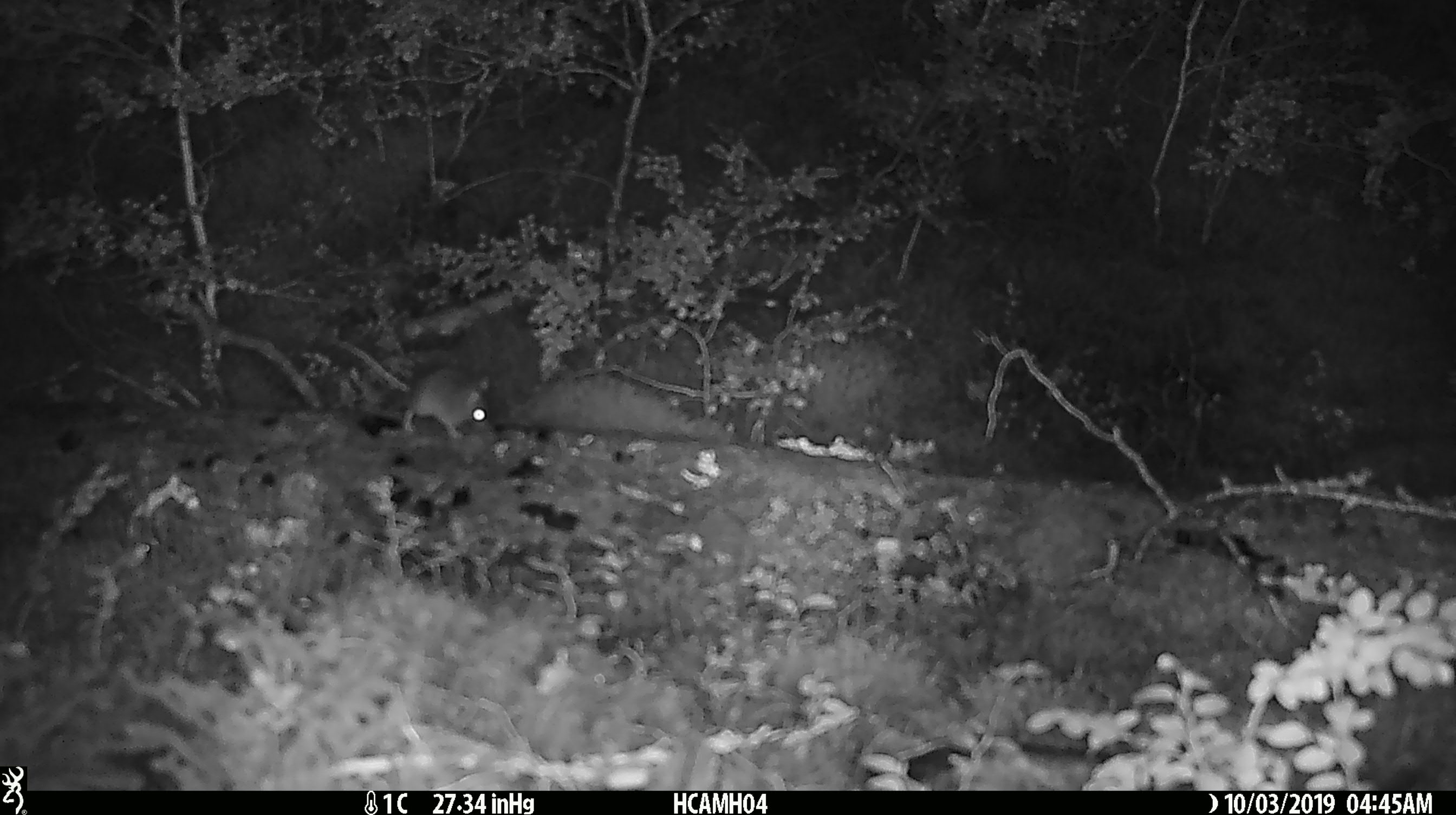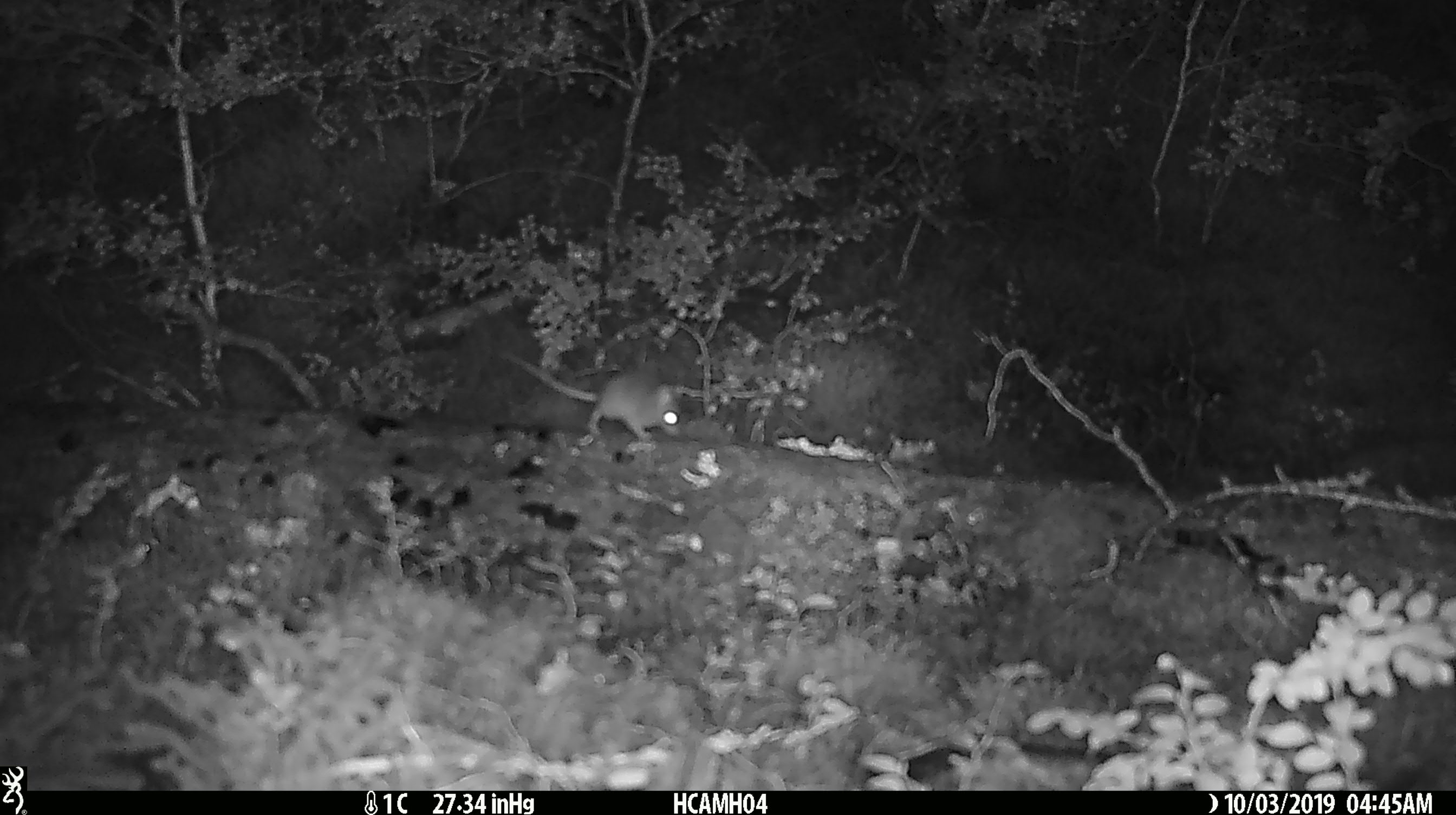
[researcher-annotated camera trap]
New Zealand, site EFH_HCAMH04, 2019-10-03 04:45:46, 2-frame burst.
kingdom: Animalia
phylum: Chordata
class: Mammalia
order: Rodentia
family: Muridae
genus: Mus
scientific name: Mus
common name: mouse